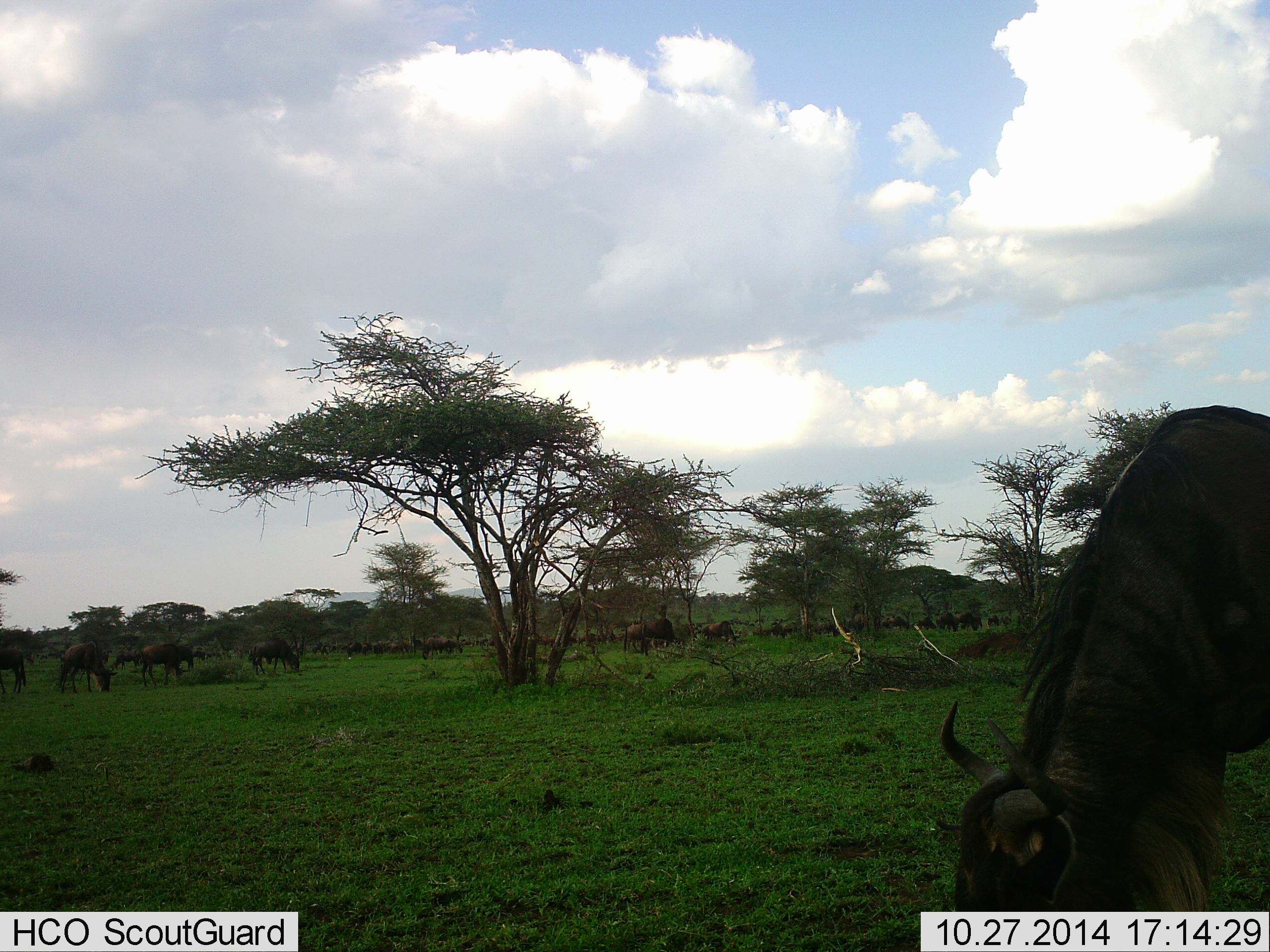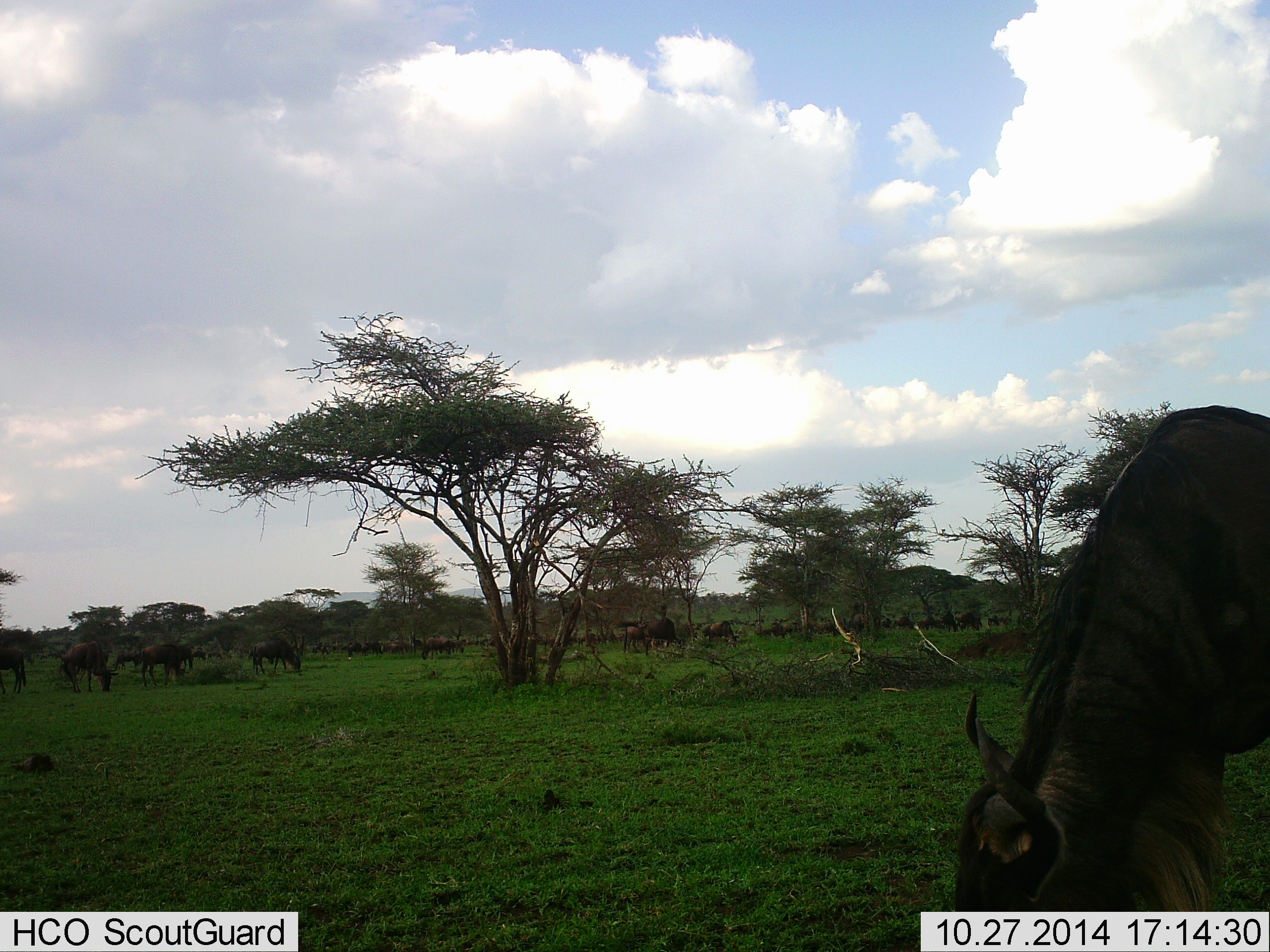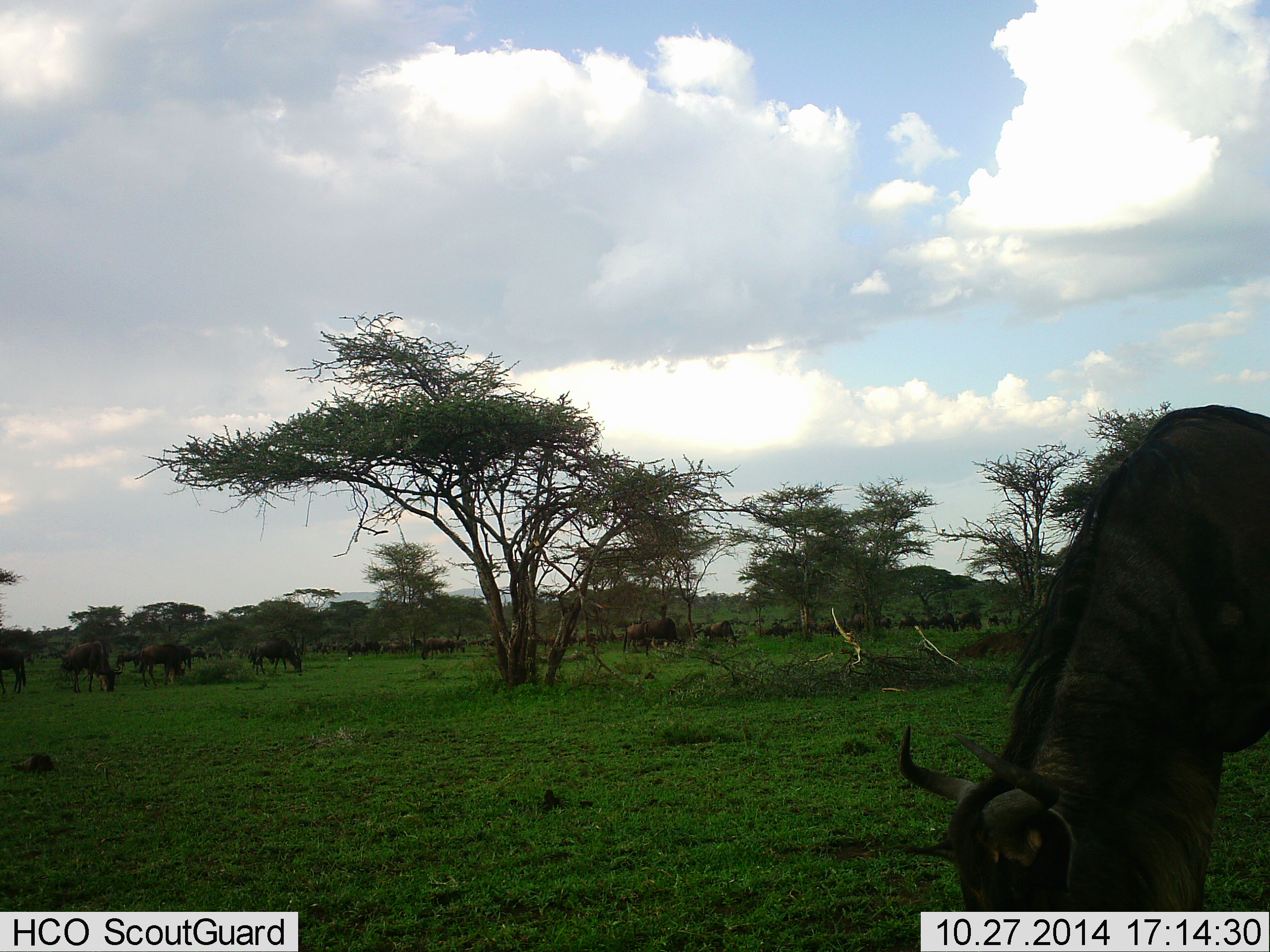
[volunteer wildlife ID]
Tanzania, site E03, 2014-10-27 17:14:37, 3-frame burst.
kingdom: Animalia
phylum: Chordata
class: Mammalia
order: Artiodactyla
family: Bovidae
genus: Connochaetes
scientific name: Connochaetes taurinus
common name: blue wildebeest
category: wildebeest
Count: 11-50.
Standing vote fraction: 50%.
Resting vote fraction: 0%.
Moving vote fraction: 30%.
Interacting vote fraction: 0%.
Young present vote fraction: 0%.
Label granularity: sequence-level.